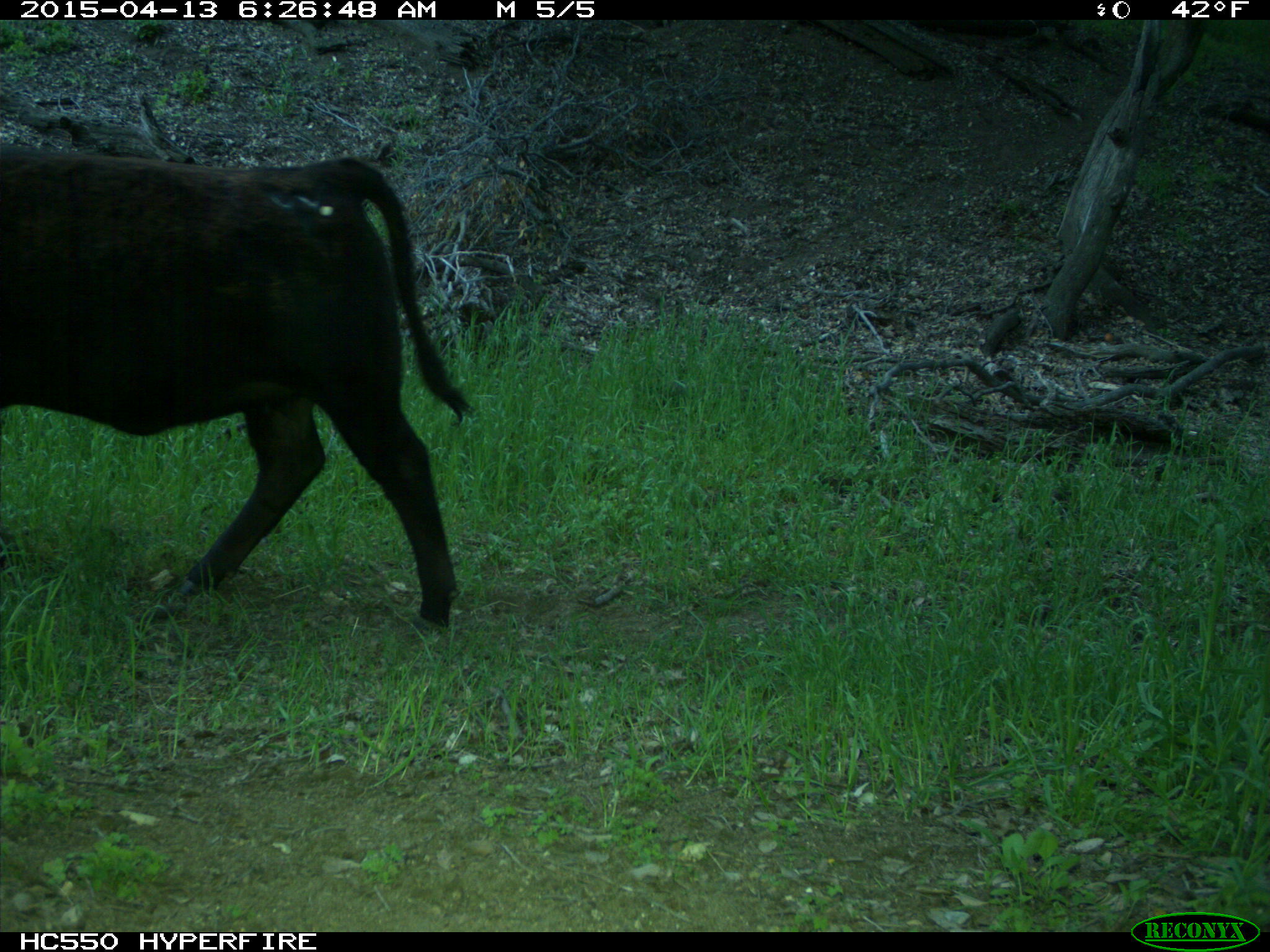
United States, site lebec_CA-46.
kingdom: Animalia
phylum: Chordata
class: Mammalia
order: Artiodactyla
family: Bovidae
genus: Bos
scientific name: Bos taurus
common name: domestic cow